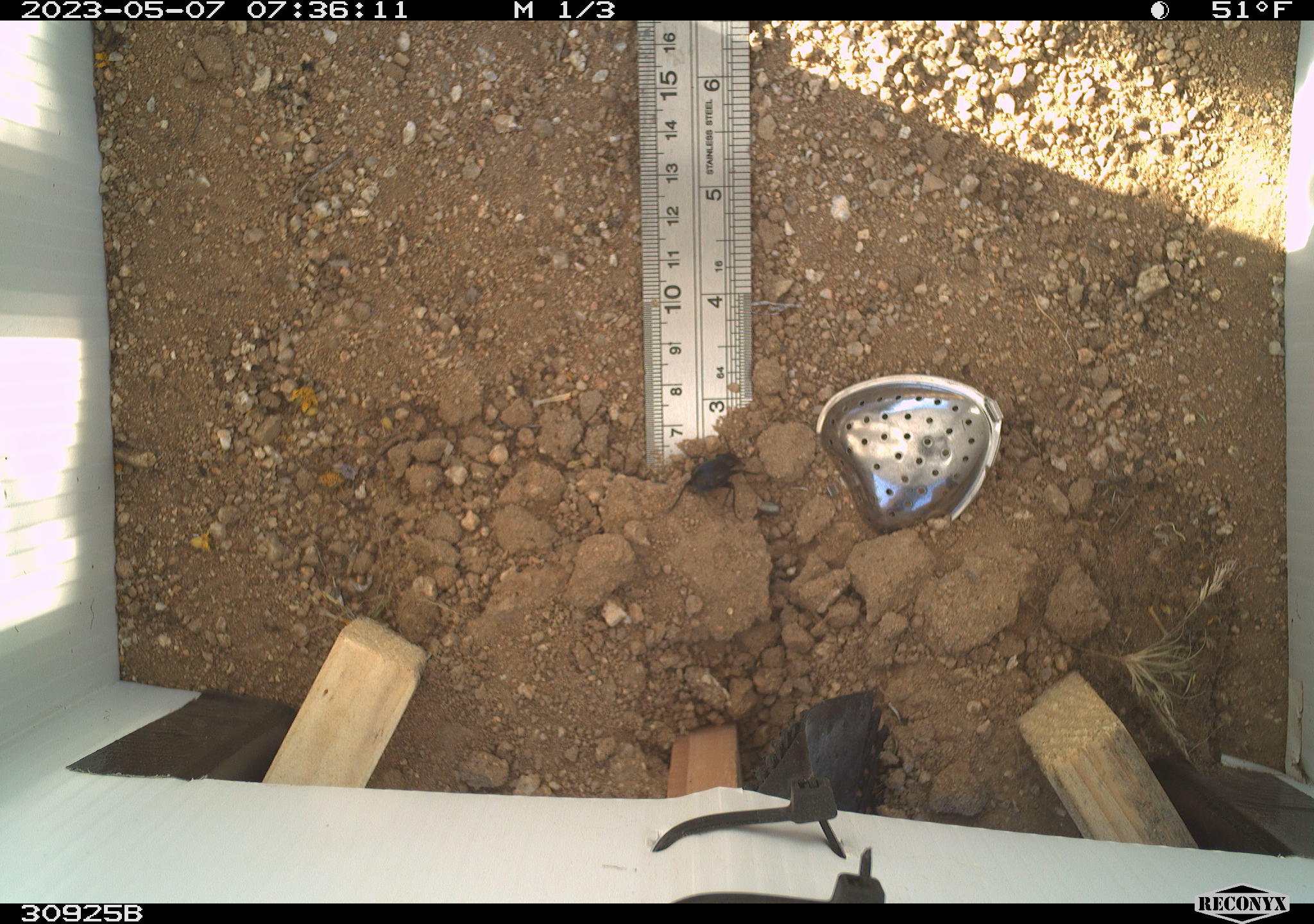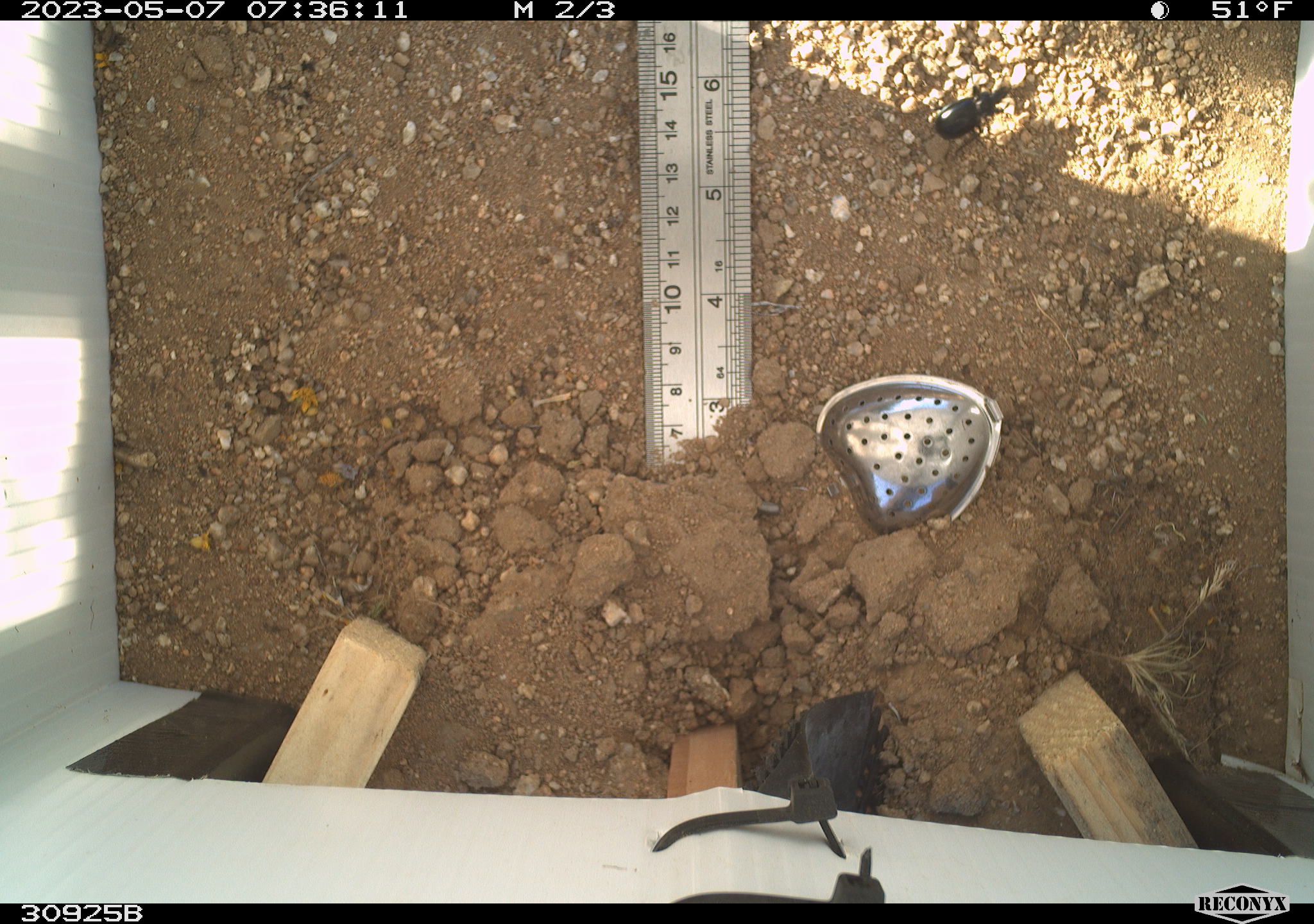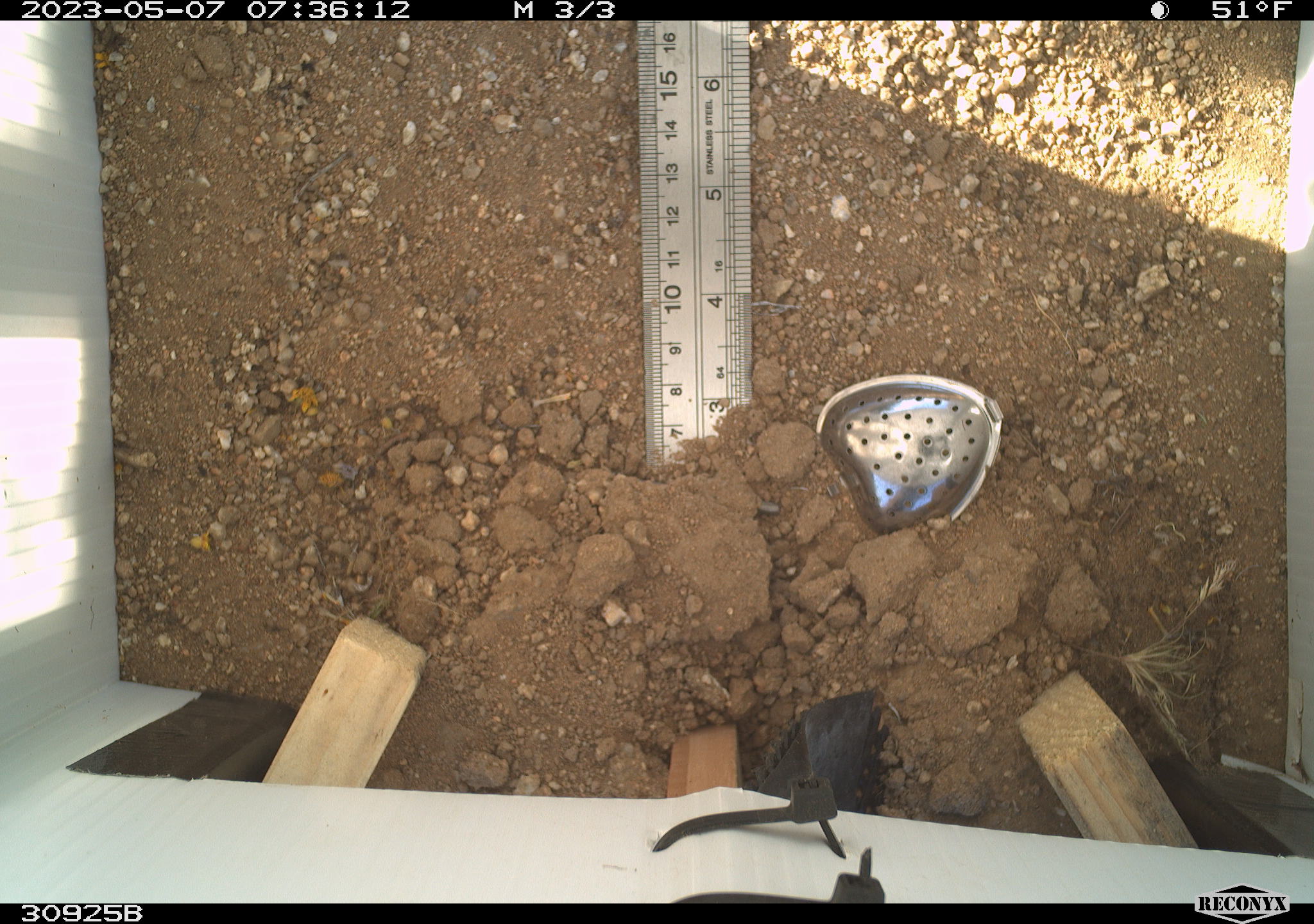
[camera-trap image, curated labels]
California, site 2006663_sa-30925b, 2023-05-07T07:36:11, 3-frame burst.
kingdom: Animalia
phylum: Arthropoda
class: Insecta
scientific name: Insecta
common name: insect